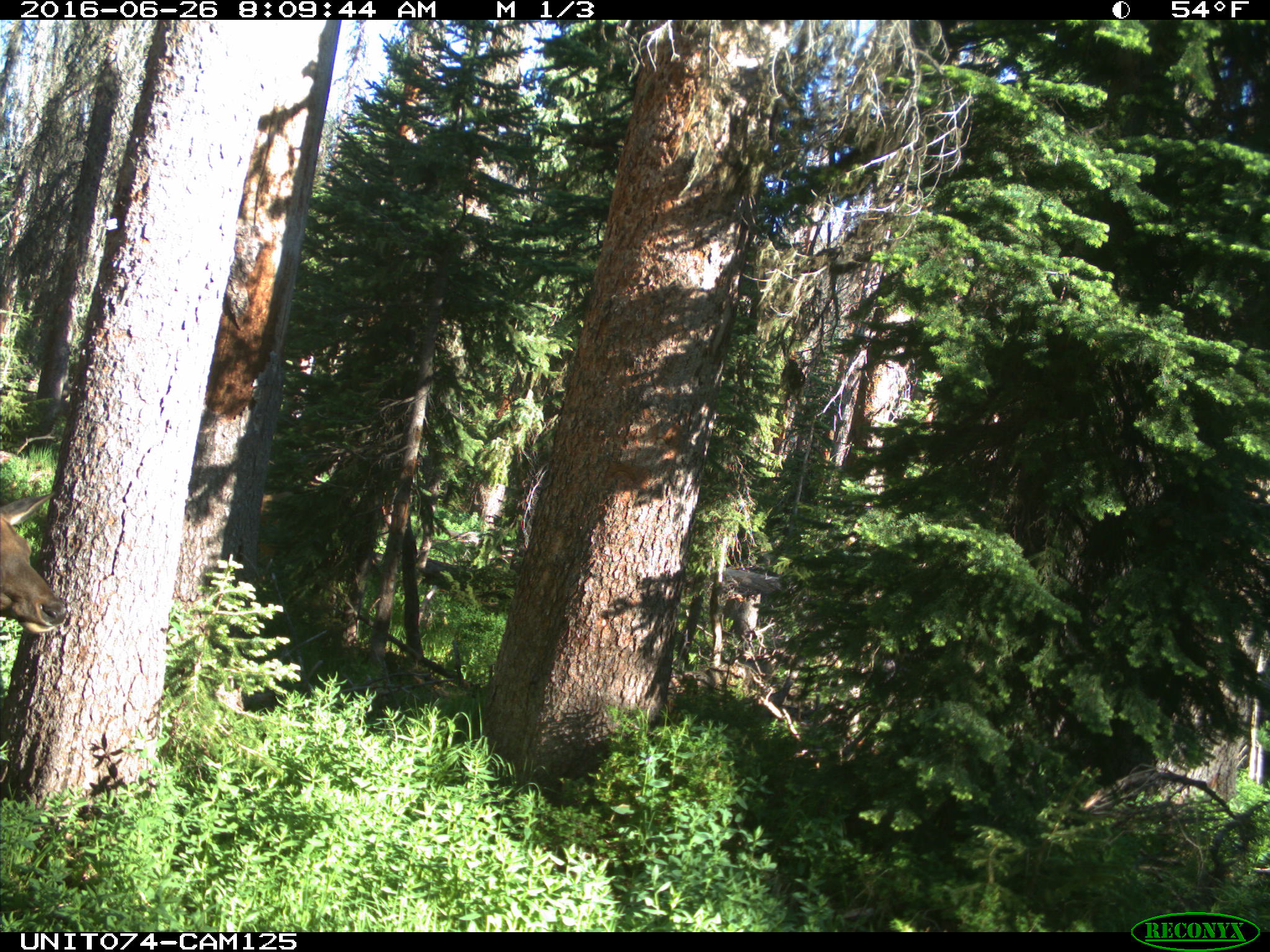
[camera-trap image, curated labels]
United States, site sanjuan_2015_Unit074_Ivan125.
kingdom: Animalia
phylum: Chordata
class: Mammalia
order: Artiodactyla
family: Cervidae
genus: Cervus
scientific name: Cervus elaphus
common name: red deer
Cervus elaphus (red deer).